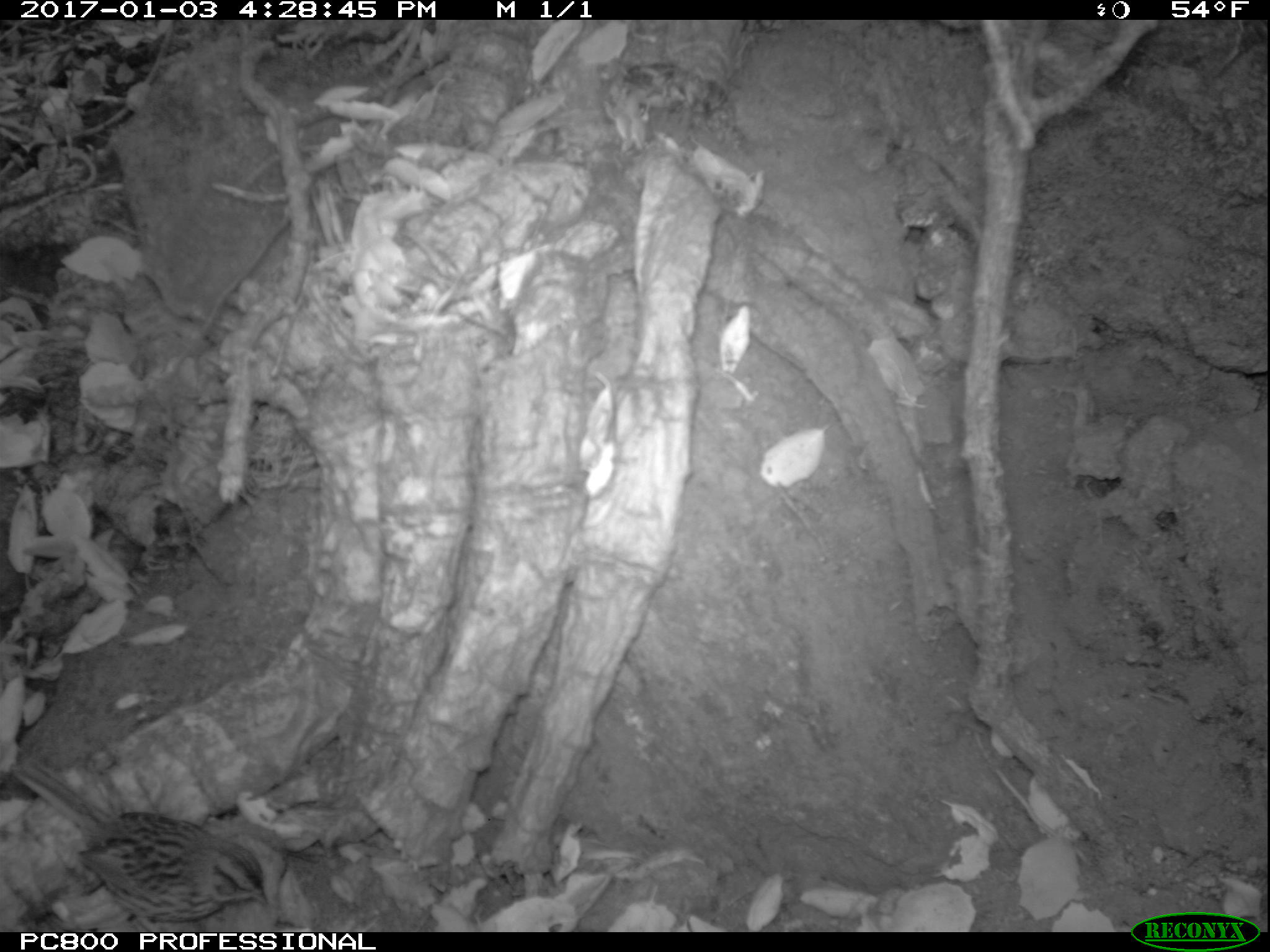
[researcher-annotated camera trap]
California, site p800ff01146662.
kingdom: Animalia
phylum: Chordata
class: Aves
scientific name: Aves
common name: bird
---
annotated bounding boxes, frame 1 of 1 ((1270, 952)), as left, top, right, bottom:
bird: 11, 759, 269, 930